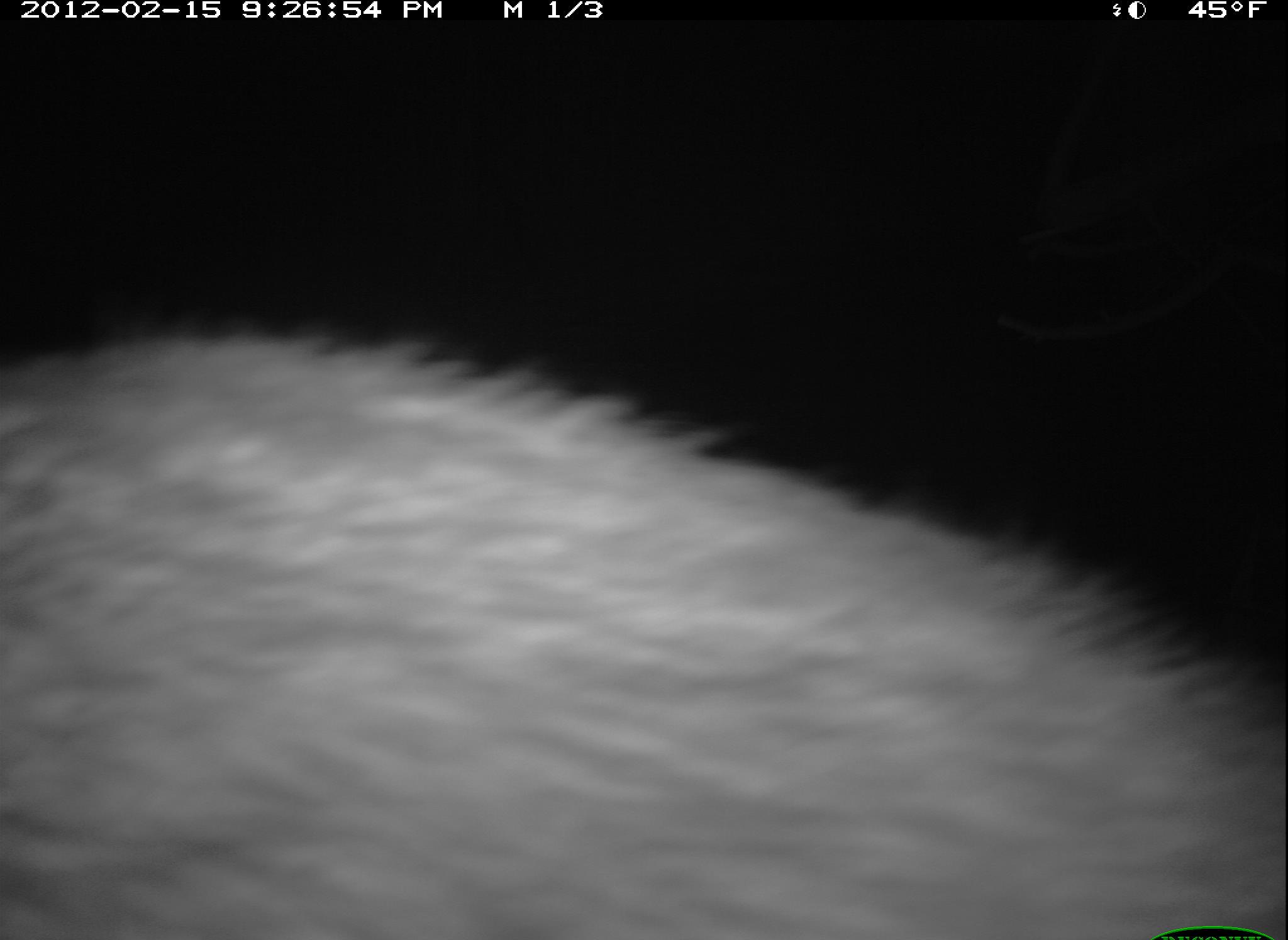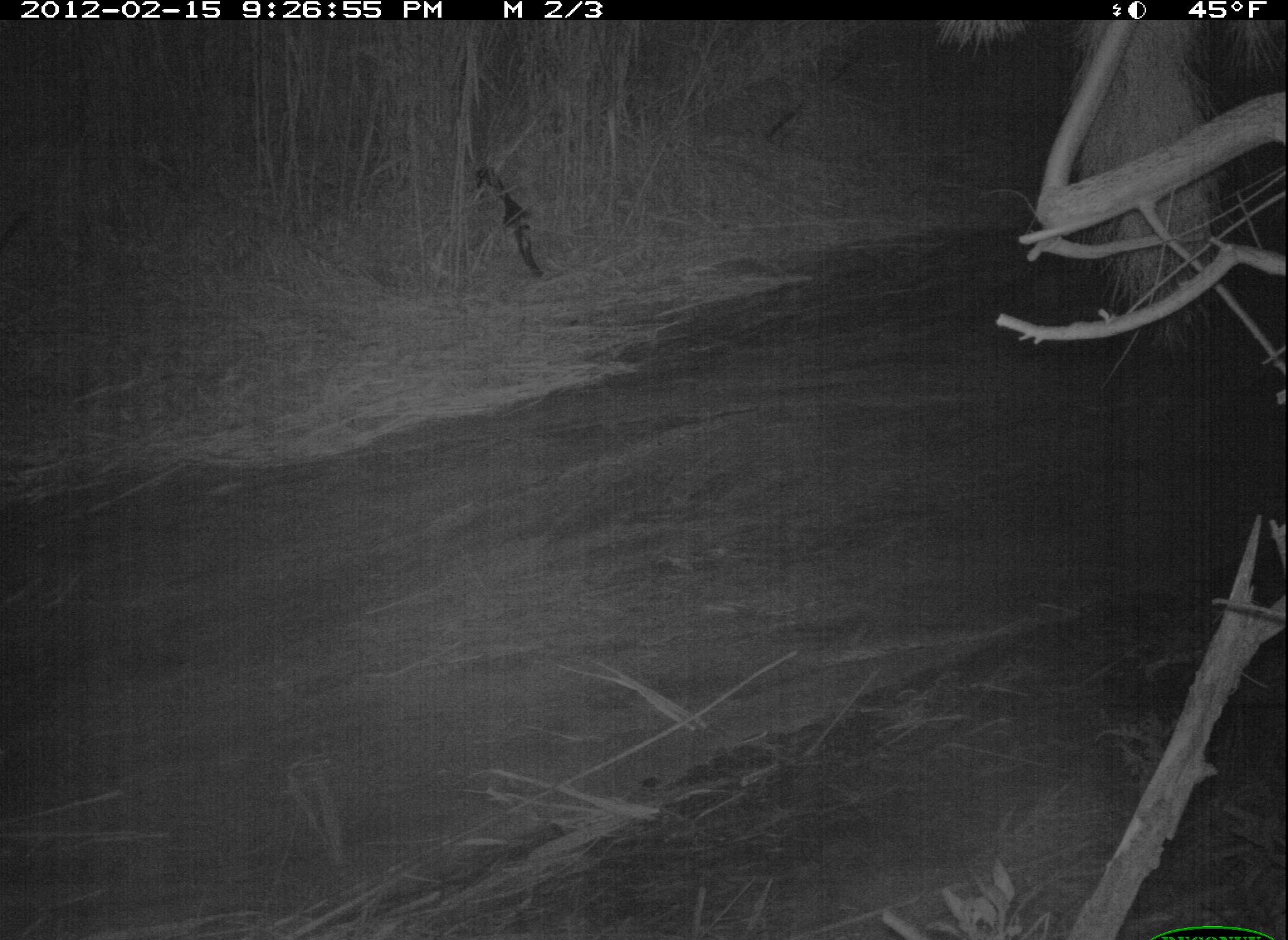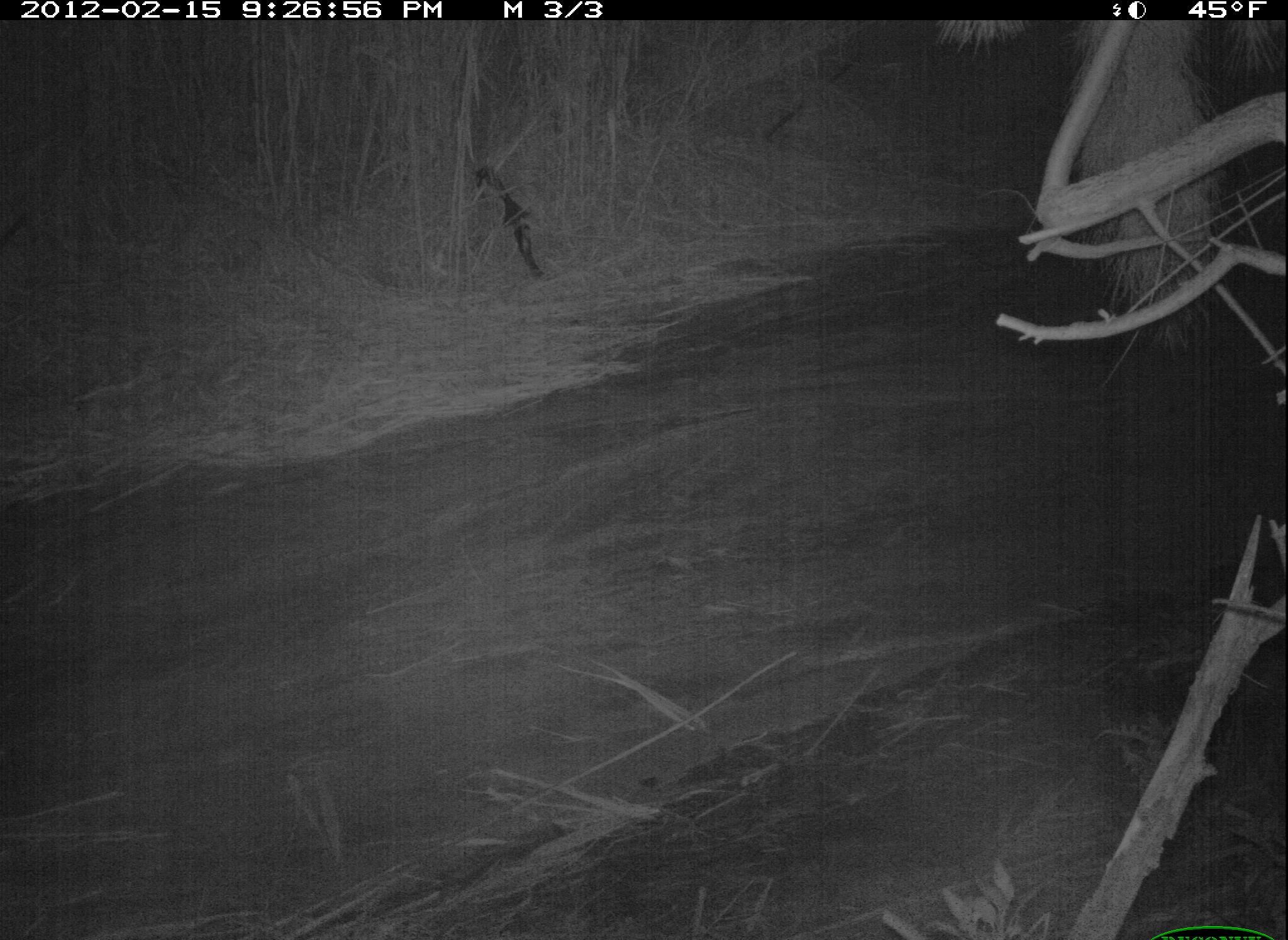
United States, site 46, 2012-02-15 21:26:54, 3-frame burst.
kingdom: Animalia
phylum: Chordata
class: Mammalia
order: Carnivora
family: Procyonidae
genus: Procyon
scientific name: Procyon lotor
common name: raccoon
Raccoon (Procyon lotor).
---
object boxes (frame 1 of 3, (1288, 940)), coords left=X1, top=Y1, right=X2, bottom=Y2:
raccoon: left=6, top=283, right=1272, bottom=936